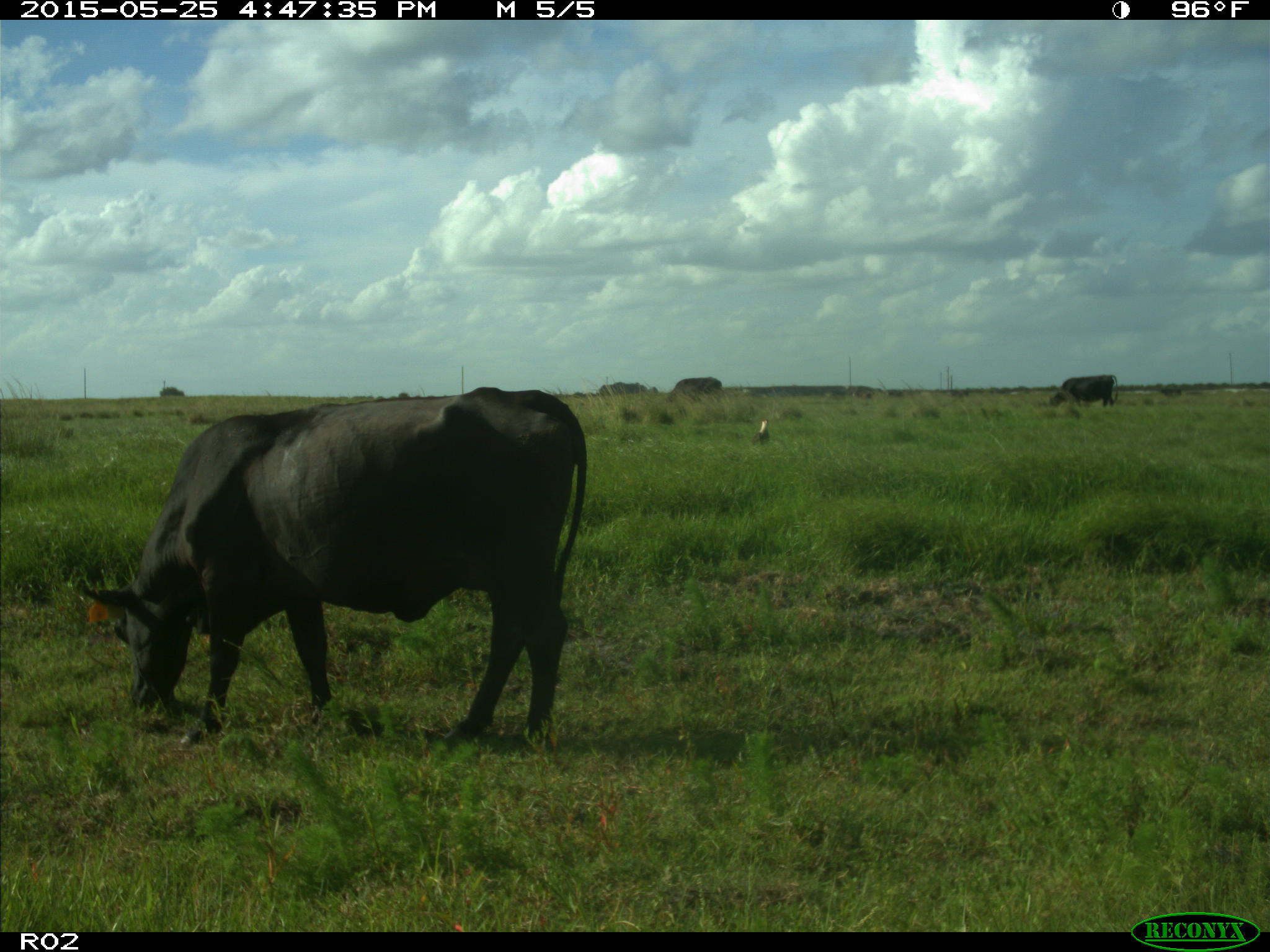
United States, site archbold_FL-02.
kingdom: Animalia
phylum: Chordata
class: Mammalia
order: Artiodactyla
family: Bovidae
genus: Bos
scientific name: Bos taurus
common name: domestic cow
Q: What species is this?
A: Bos taurus (domestic cow).